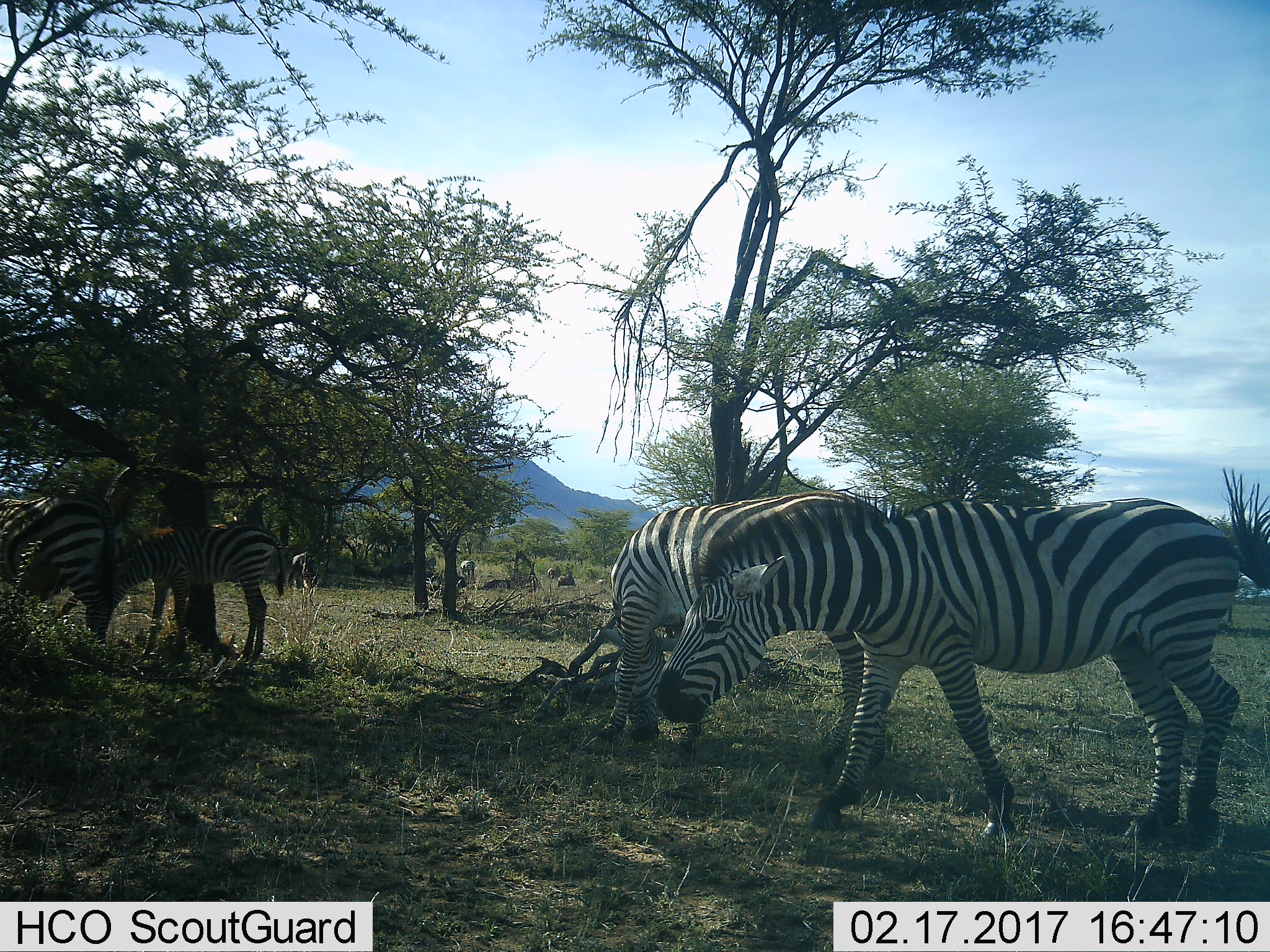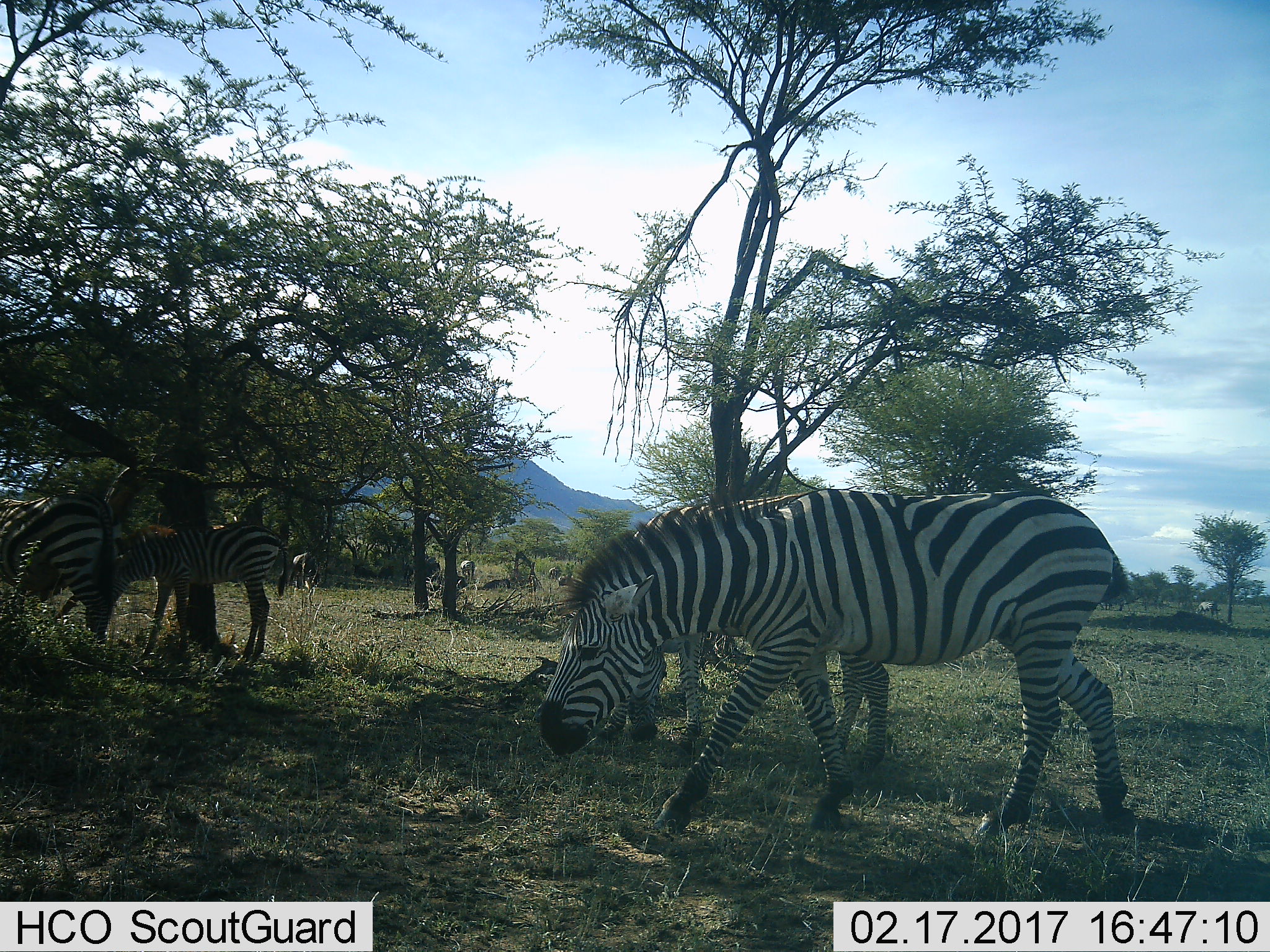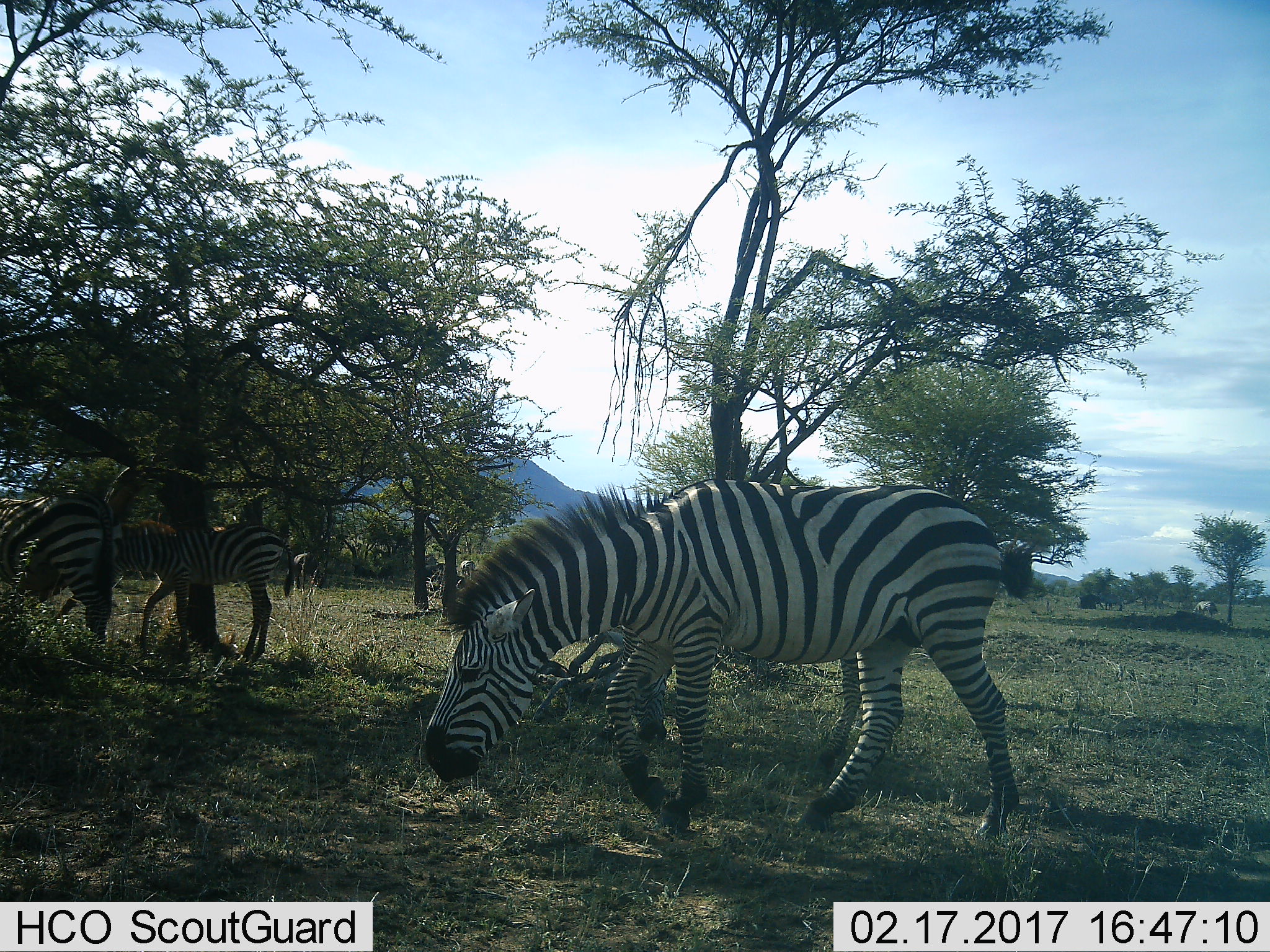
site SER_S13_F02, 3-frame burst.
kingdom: Animalia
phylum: Chordata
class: Mammalia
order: Perissodactyla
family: Equidae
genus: Equus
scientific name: Equus quagga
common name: plains zebra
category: zebraplains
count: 7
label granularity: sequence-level